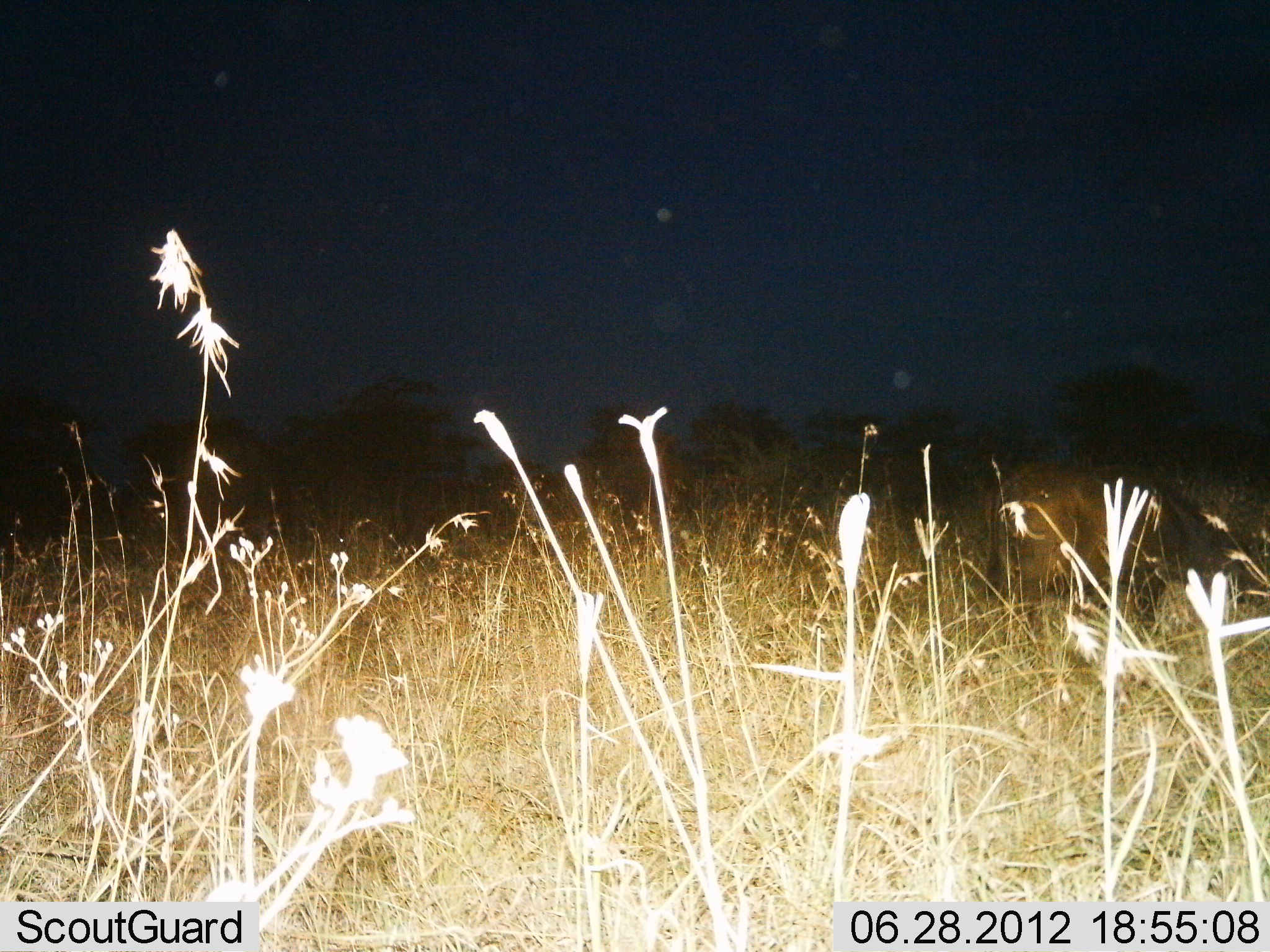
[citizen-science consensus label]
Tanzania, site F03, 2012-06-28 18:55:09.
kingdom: Animalia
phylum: Chordata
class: Mammalia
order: Artiodactyla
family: Bovidae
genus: Connochaetes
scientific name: Connochaetes taurinus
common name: blue wildebeest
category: wildebeest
Wildebeest (blue wildebeest) (Connochaetes taurinus), count 1. Behavior (volunteer vote fractions): standing 60%, resting 0%, moving 0%, interacting 0%. Young present (vote fraction): 0%. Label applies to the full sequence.